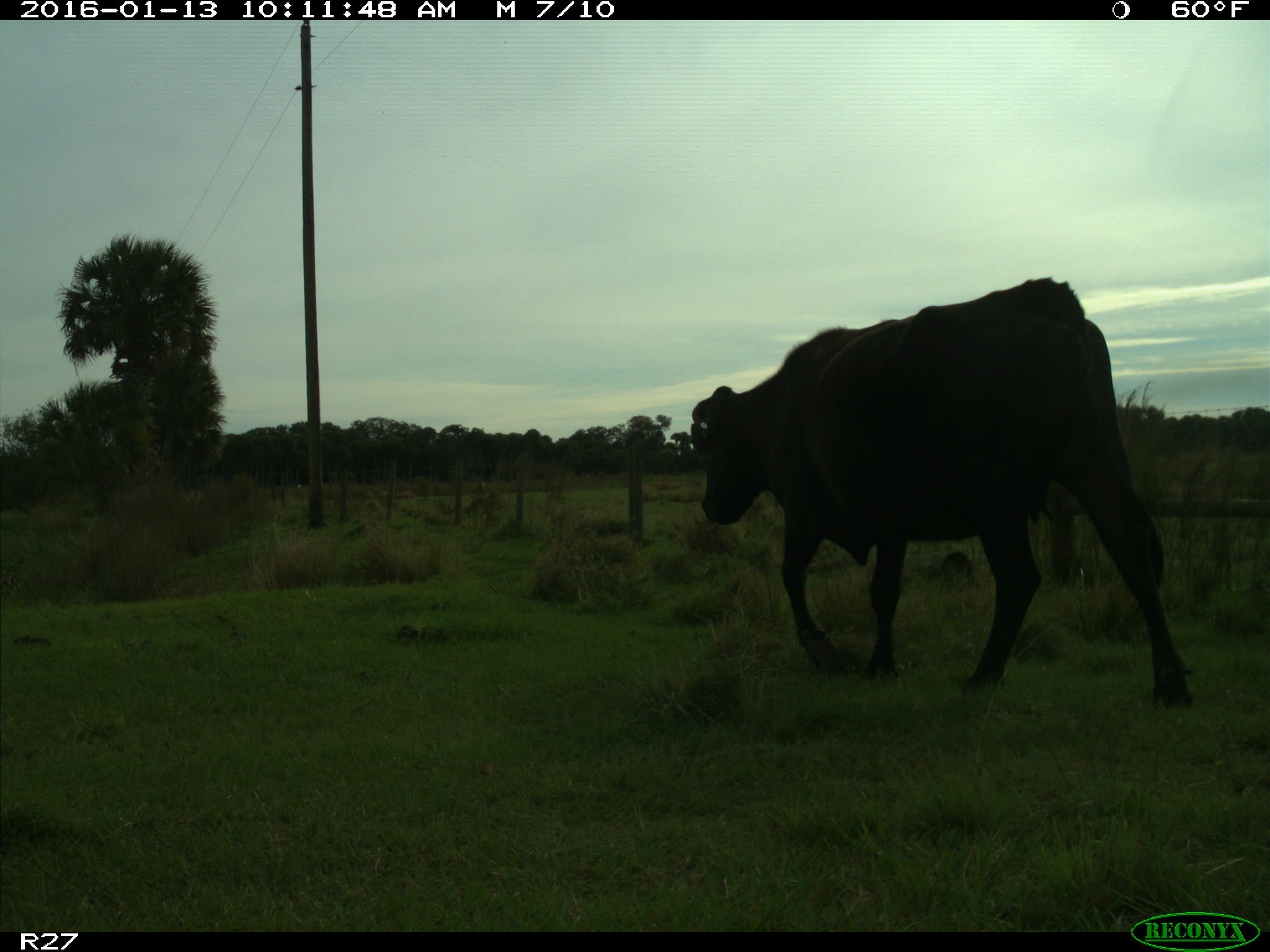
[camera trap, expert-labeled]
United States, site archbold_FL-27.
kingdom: Animalia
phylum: Chordata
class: Mammalia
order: Artiodactyla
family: Bovidae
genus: Bos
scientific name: Bos taurus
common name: domestic cow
Bos taurus (domestic cow).